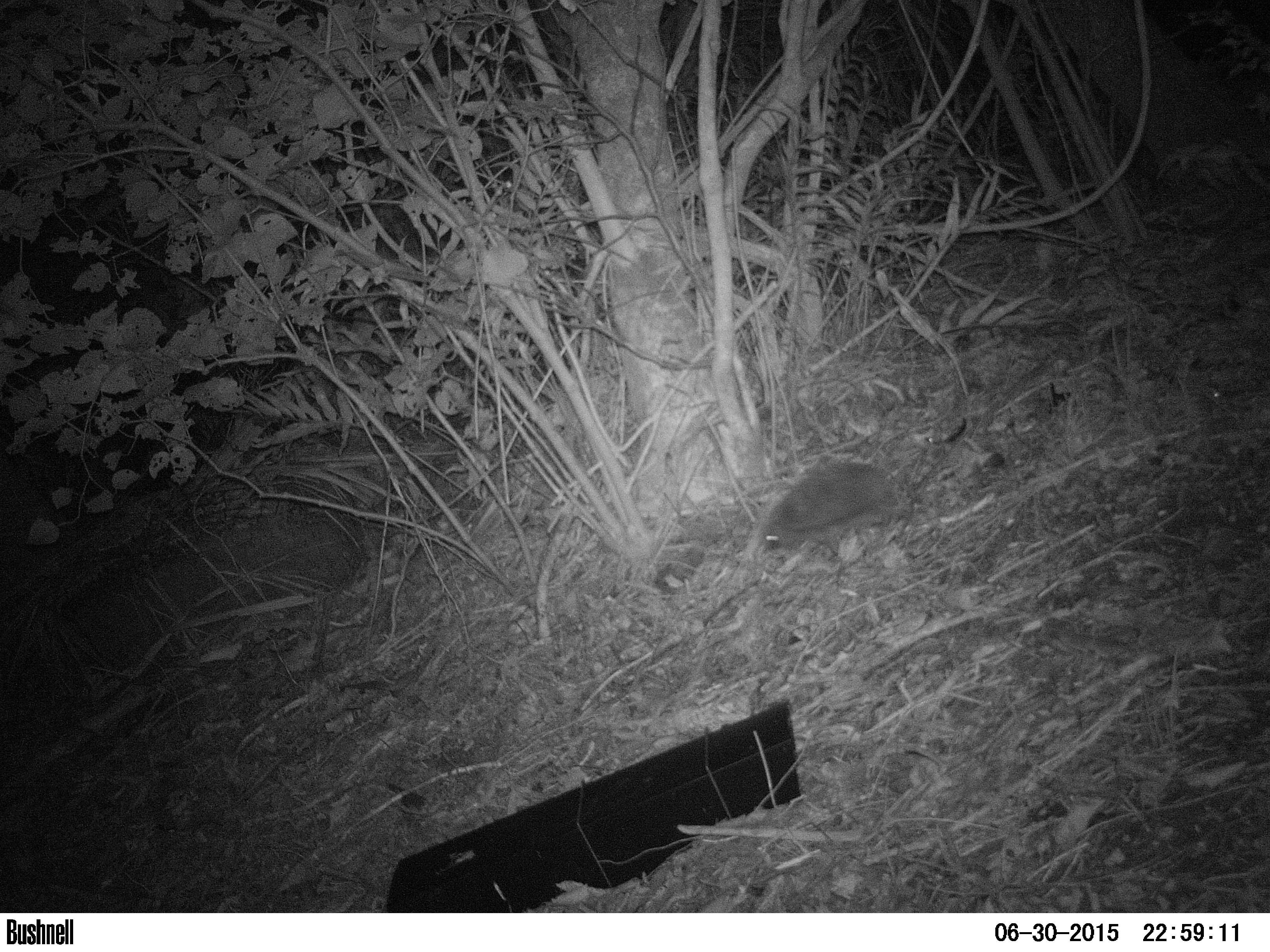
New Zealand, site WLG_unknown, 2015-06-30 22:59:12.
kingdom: Animalia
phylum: Chordata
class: Mammalia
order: Eulipotyphla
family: Erinaceidae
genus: Erinaceus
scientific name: Erinaceus europaeus europaeus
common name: european hedgehog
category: hedgehog